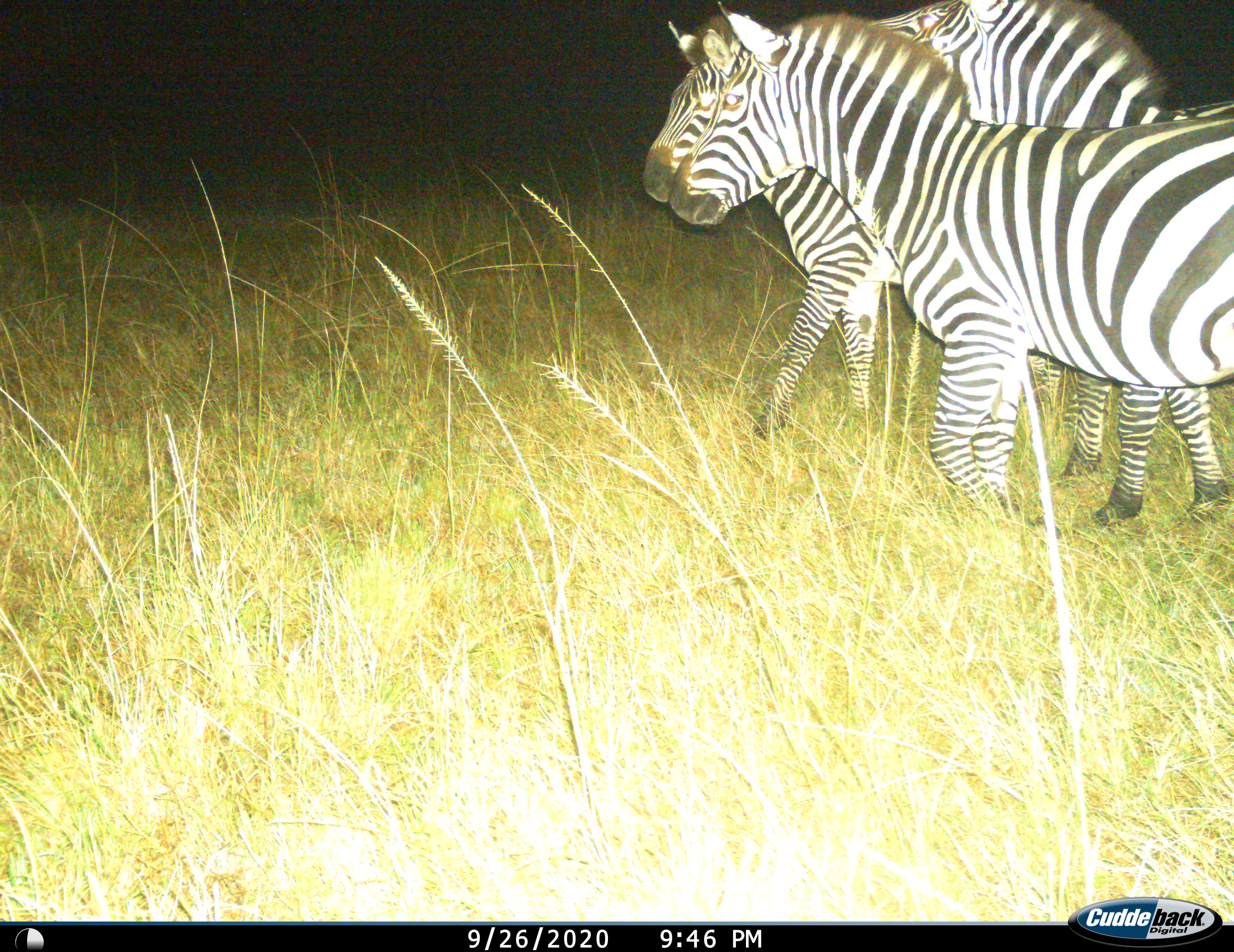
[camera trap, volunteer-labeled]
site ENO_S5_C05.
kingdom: Animalia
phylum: Chordata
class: Mammalia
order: Perissodactyla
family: Equidae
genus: Equus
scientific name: Equus quagga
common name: plains zebra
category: zebraplains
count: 3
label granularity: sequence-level